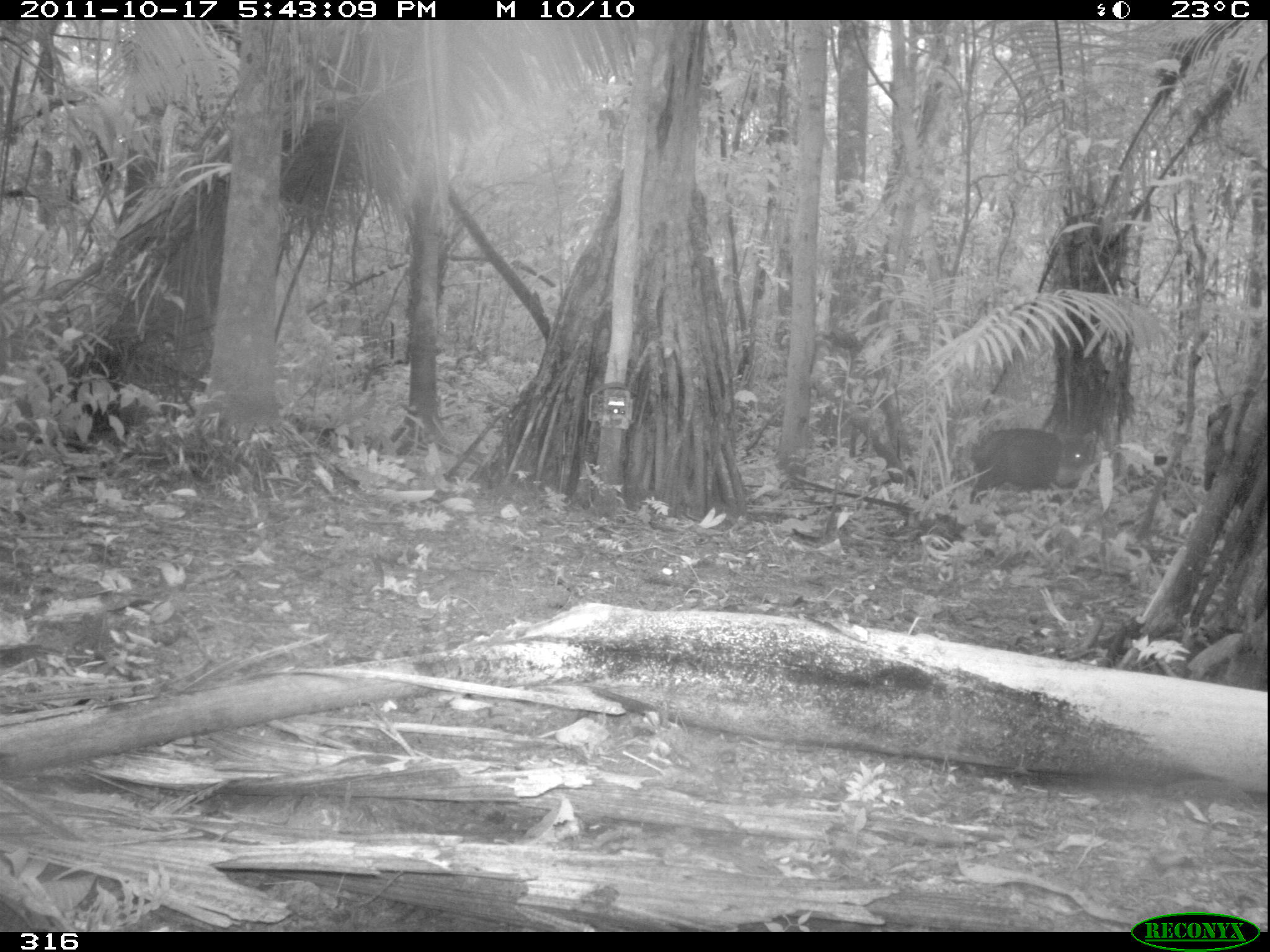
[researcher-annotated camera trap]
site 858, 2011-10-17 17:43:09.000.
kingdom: Animalia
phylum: Chordata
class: Mammalia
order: Artiodactyla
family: Tayassuidae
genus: Tayassu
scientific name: Tayassu pecari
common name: white-lipped peccary